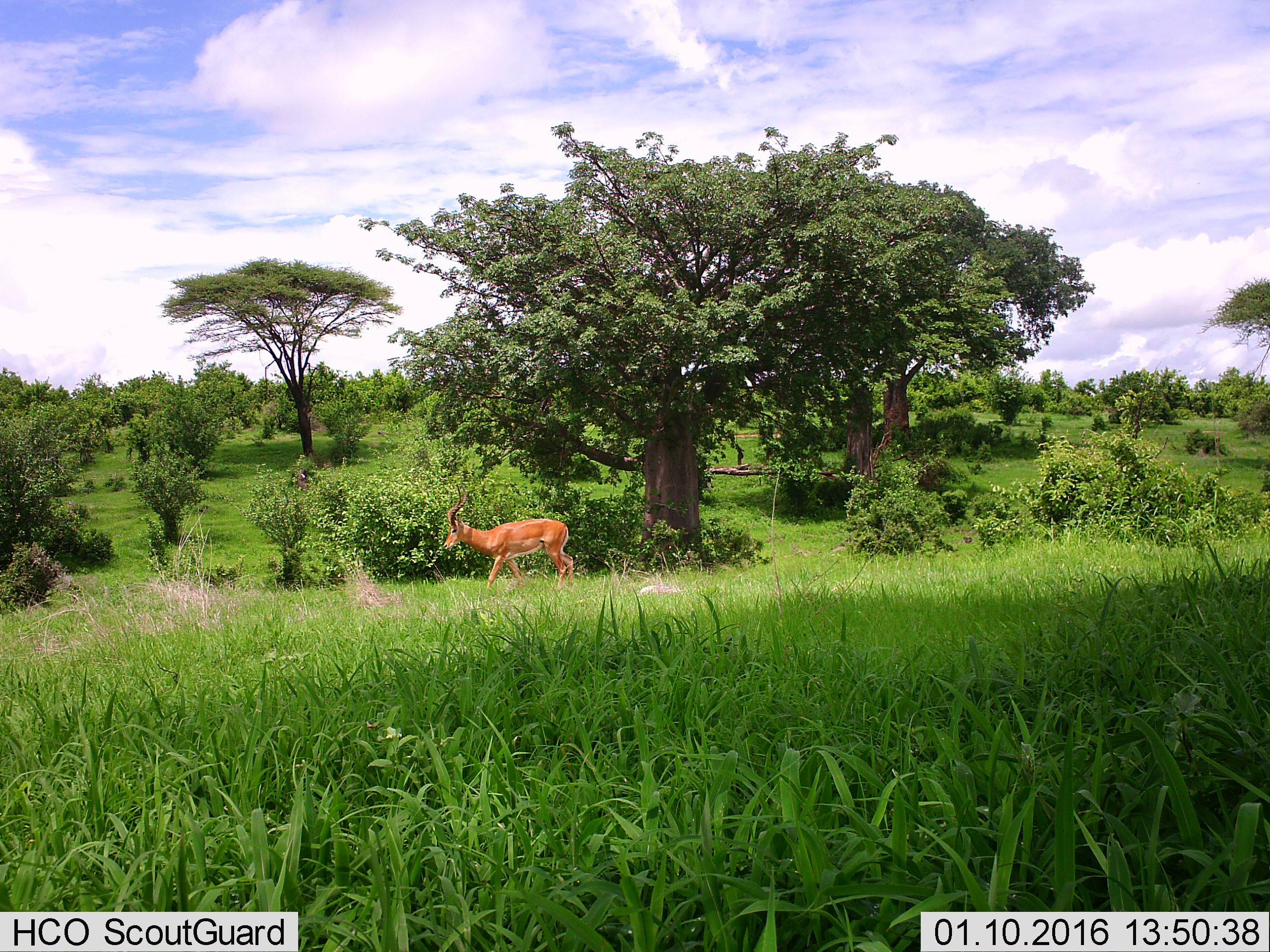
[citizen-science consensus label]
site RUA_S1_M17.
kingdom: Animalia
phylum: Chordata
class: Mammalia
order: Artiodactyla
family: Bovidae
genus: Aepyceros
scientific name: Aepyceros melampus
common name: impala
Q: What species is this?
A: Impala (Aepyceros melampus).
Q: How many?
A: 1.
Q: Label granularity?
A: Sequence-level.